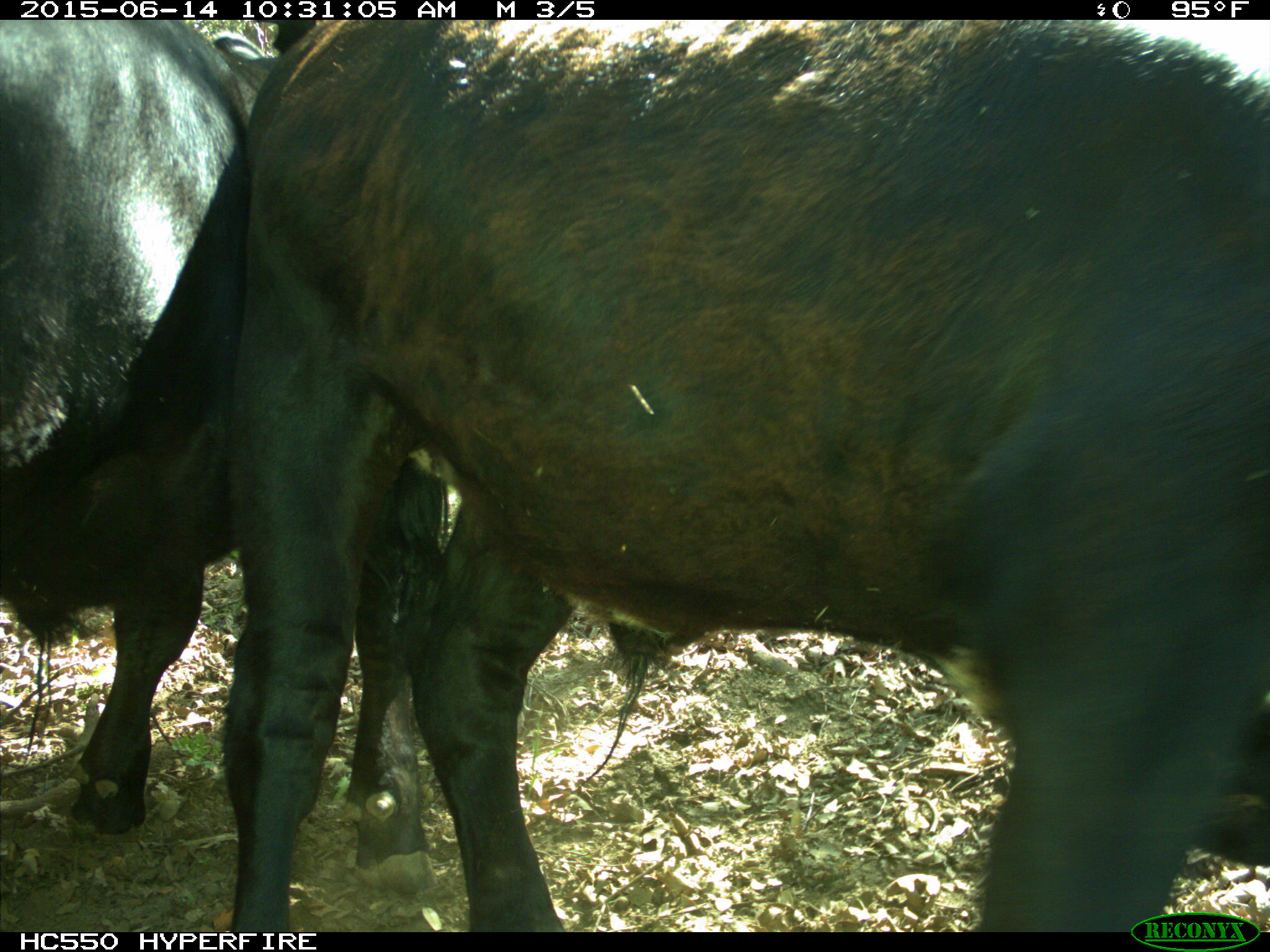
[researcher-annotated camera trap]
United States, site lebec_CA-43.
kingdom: Animalia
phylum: Chordata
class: Mammalia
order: Artiodactyla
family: Bovidae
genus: Bos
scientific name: Bos taurus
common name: domestic cow